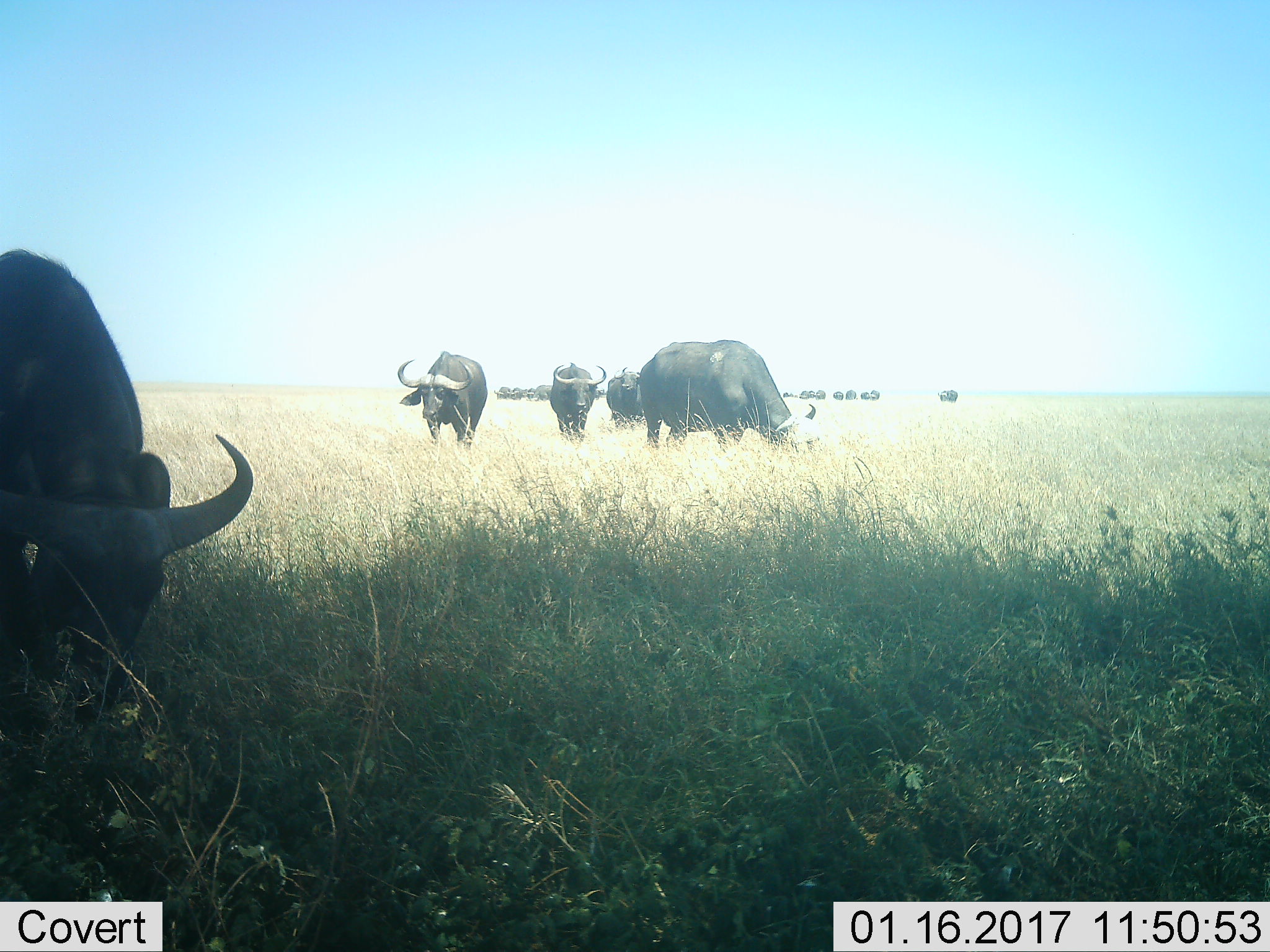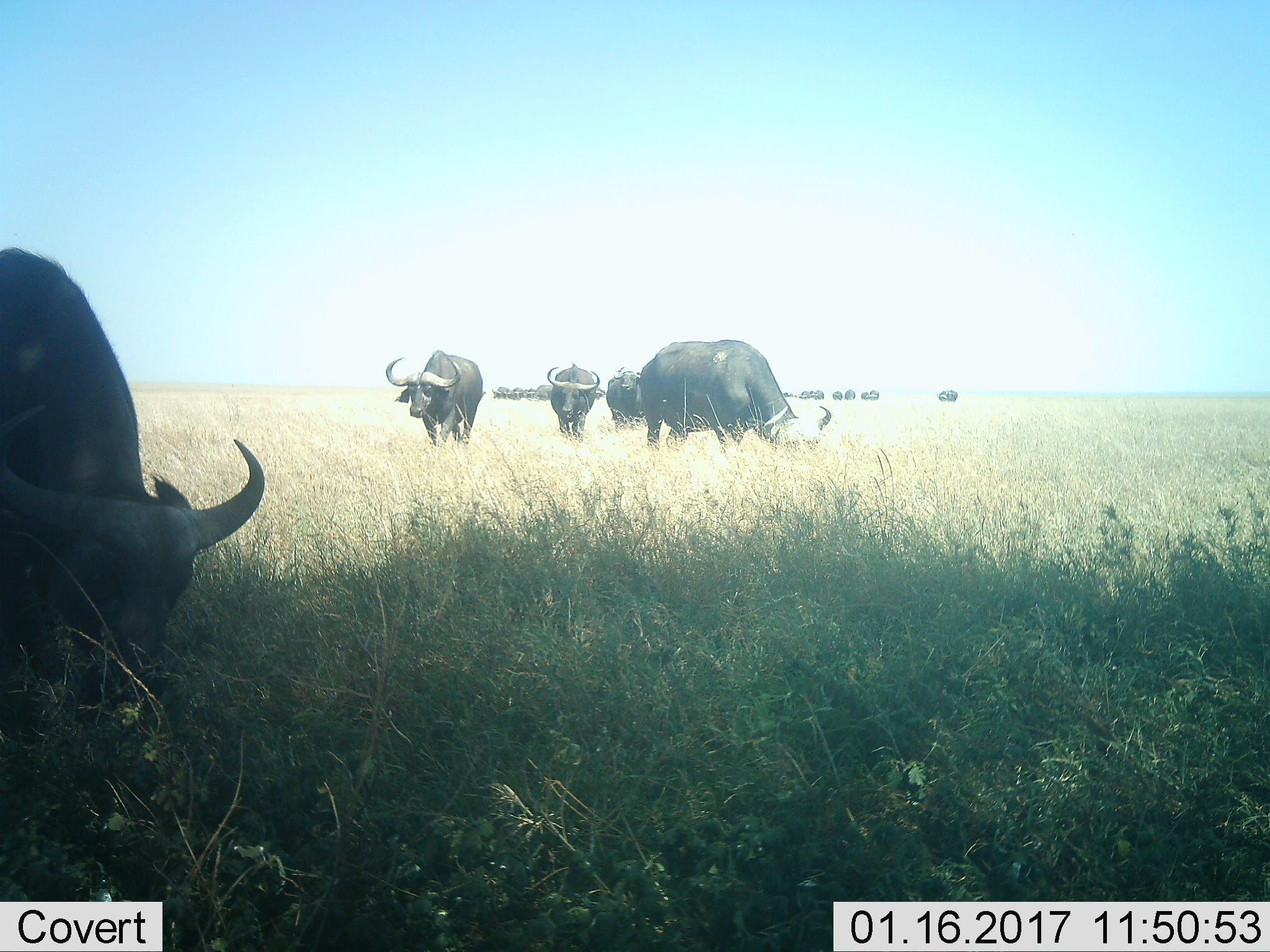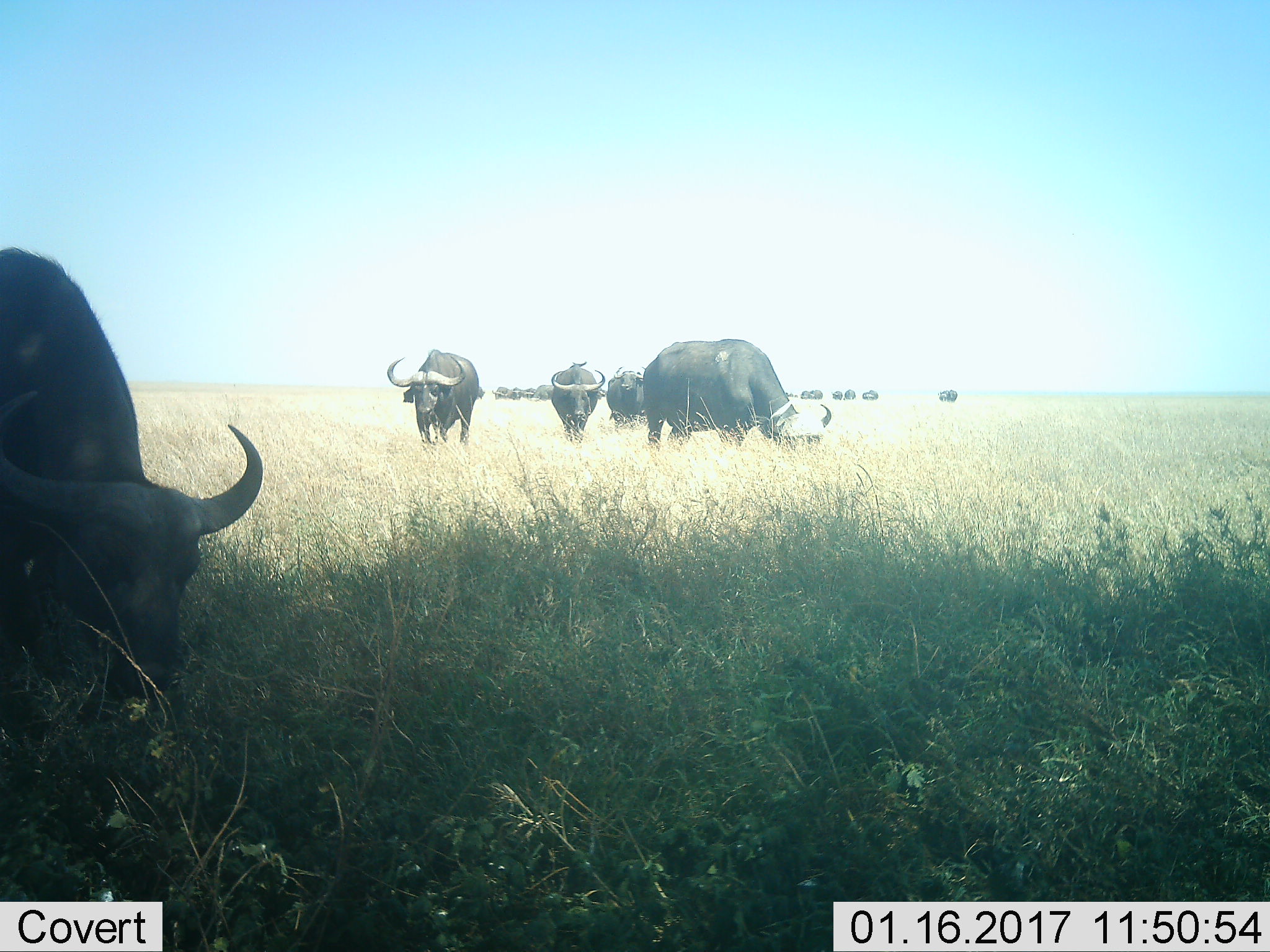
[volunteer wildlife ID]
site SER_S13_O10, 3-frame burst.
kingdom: Animalia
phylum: Chordata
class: Mammalia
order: Artiodactyla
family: Bovidae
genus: Syncerus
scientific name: Syncerus caffer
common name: african buffalo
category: buffalo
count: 11-50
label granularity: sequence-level